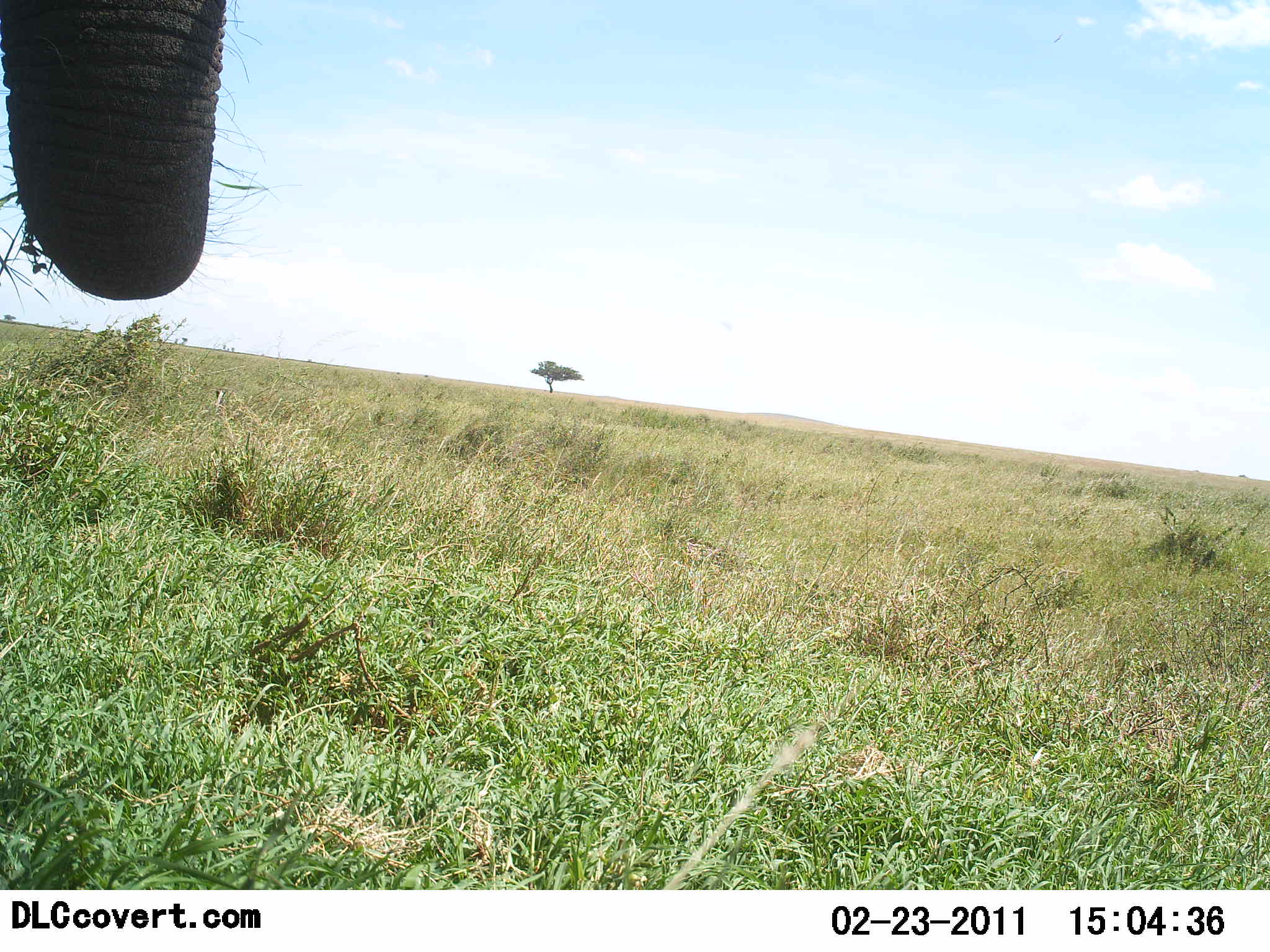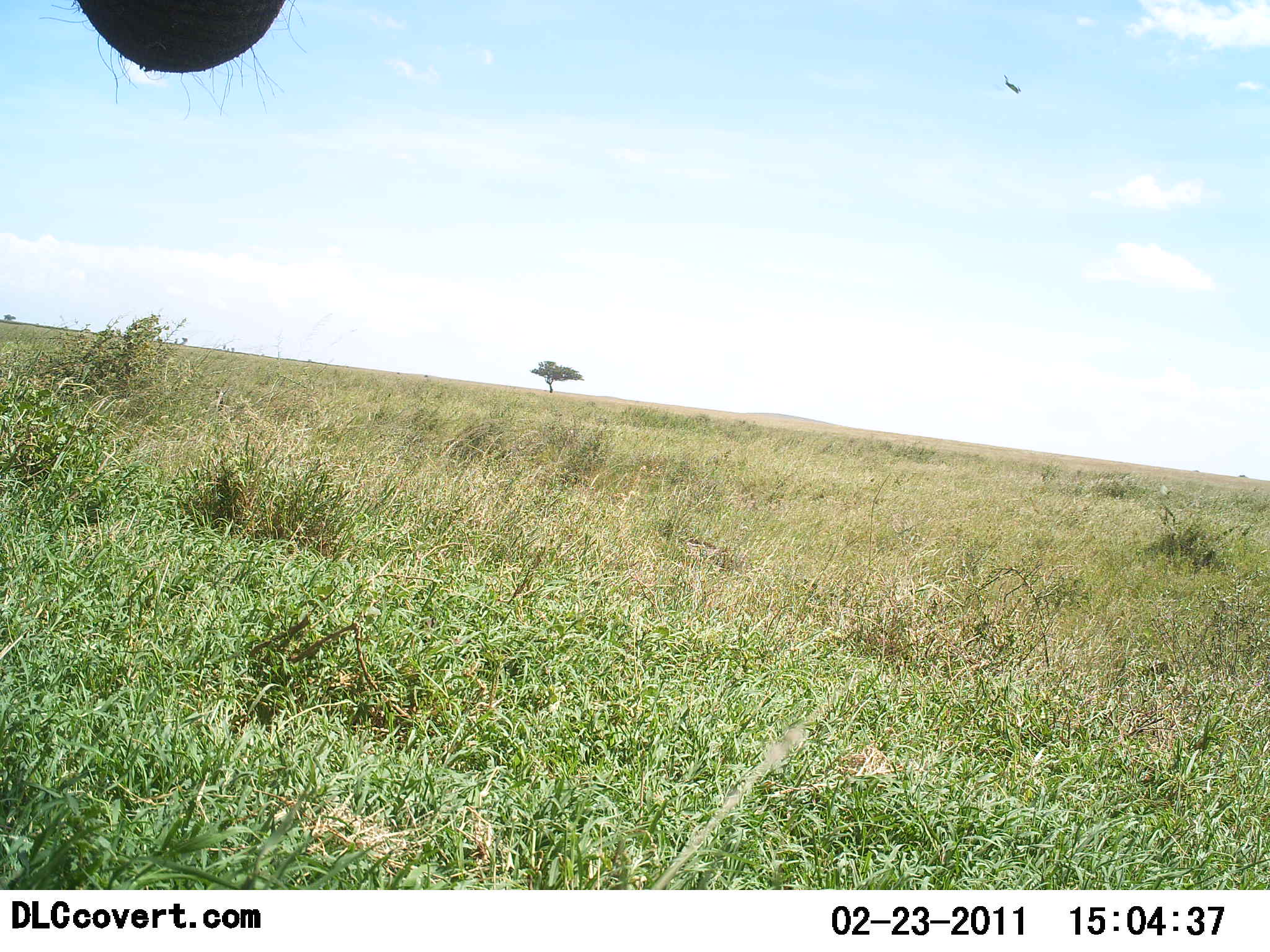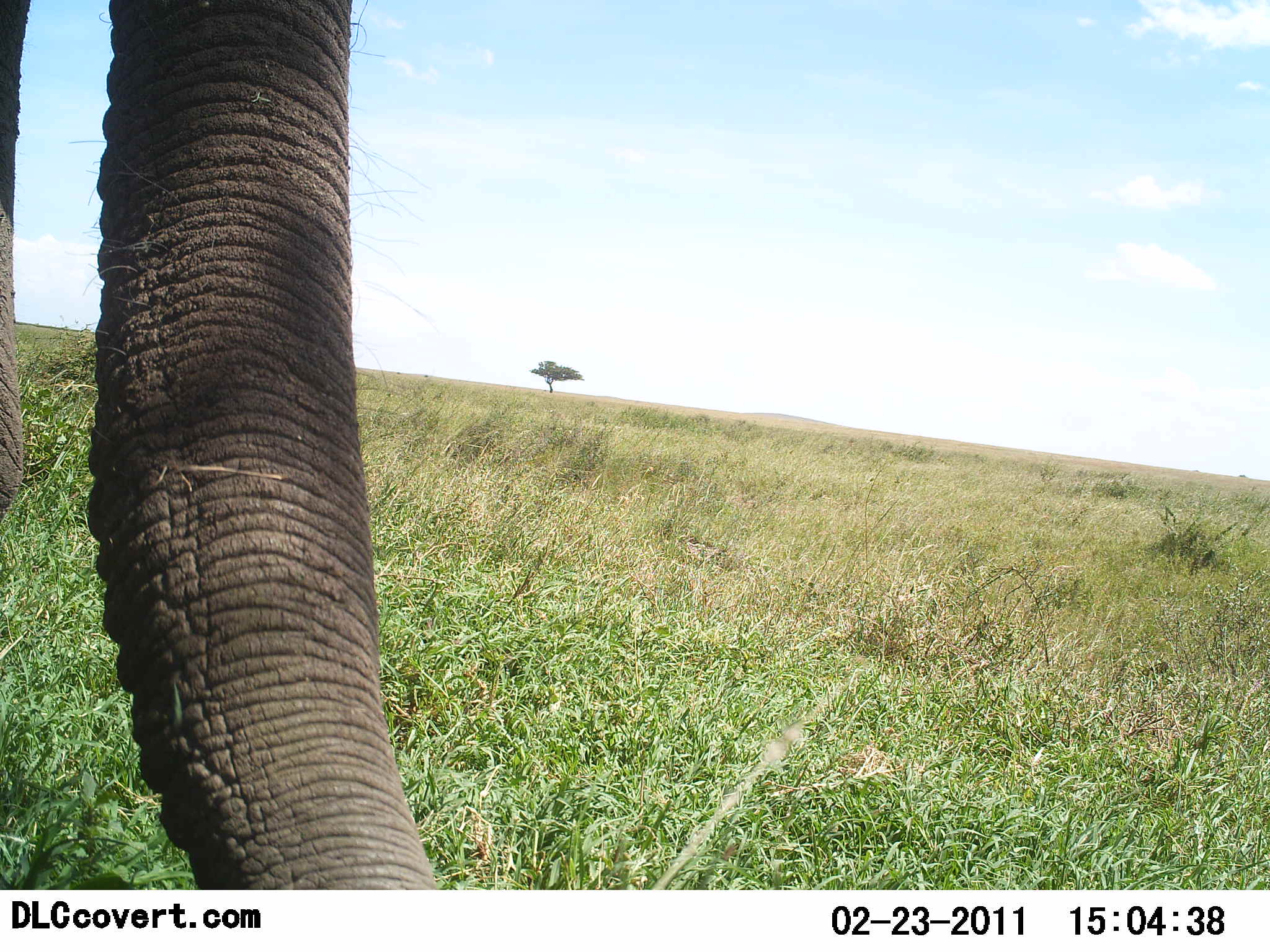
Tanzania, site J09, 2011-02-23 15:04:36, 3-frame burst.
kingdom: Animalia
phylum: Chordata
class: Mammalia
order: Proboscidea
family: Elephantidae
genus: Loxodonta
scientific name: Loxodonta africana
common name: african bush elephant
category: elephant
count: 1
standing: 46%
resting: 0%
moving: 0%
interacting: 8%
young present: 0%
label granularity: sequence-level